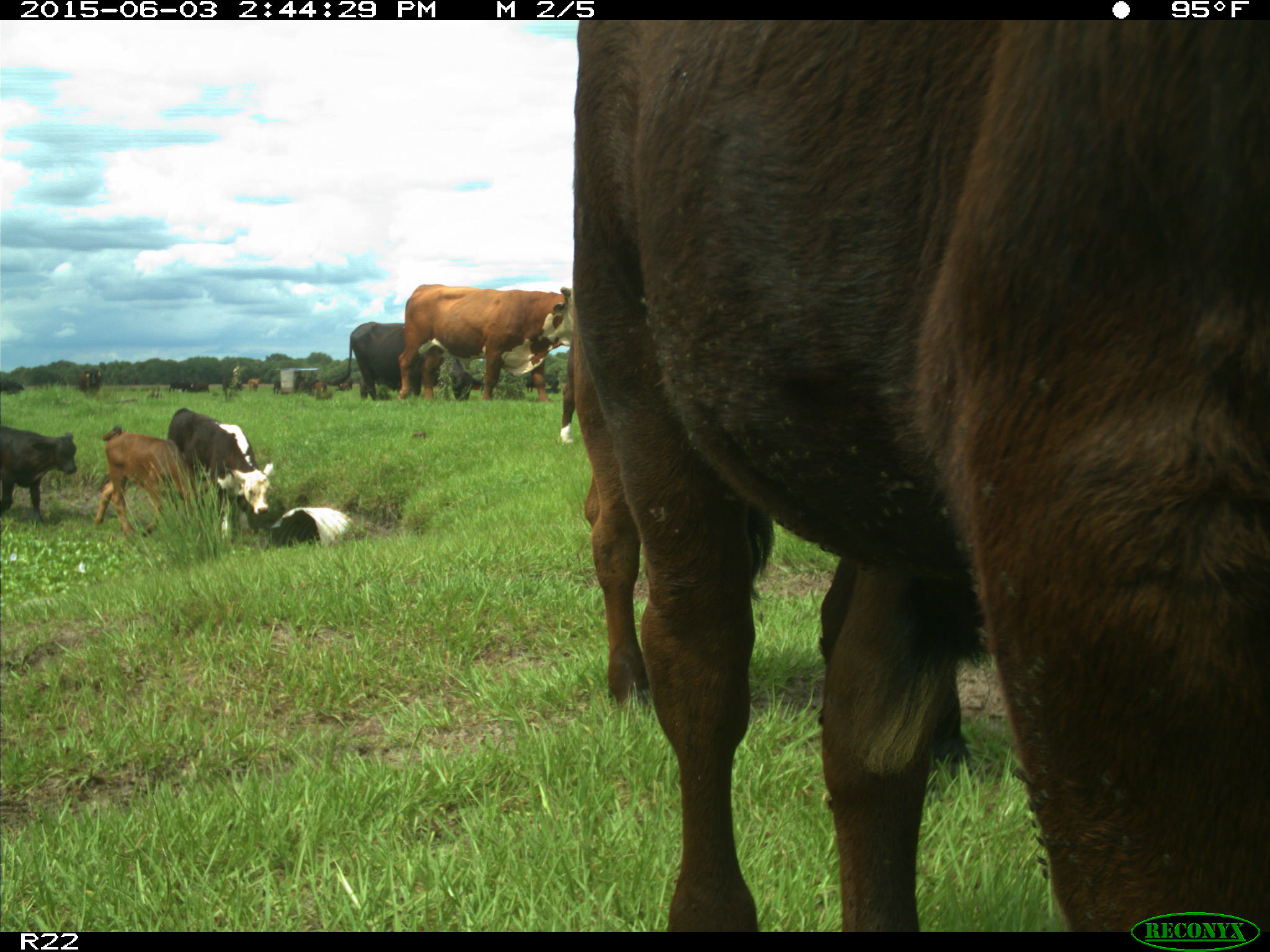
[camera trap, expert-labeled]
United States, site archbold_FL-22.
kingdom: Animalia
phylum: Chordata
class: Mammalia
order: Artiodactyla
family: Bovidae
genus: Bos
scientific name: Bos taurus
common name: domestic cow